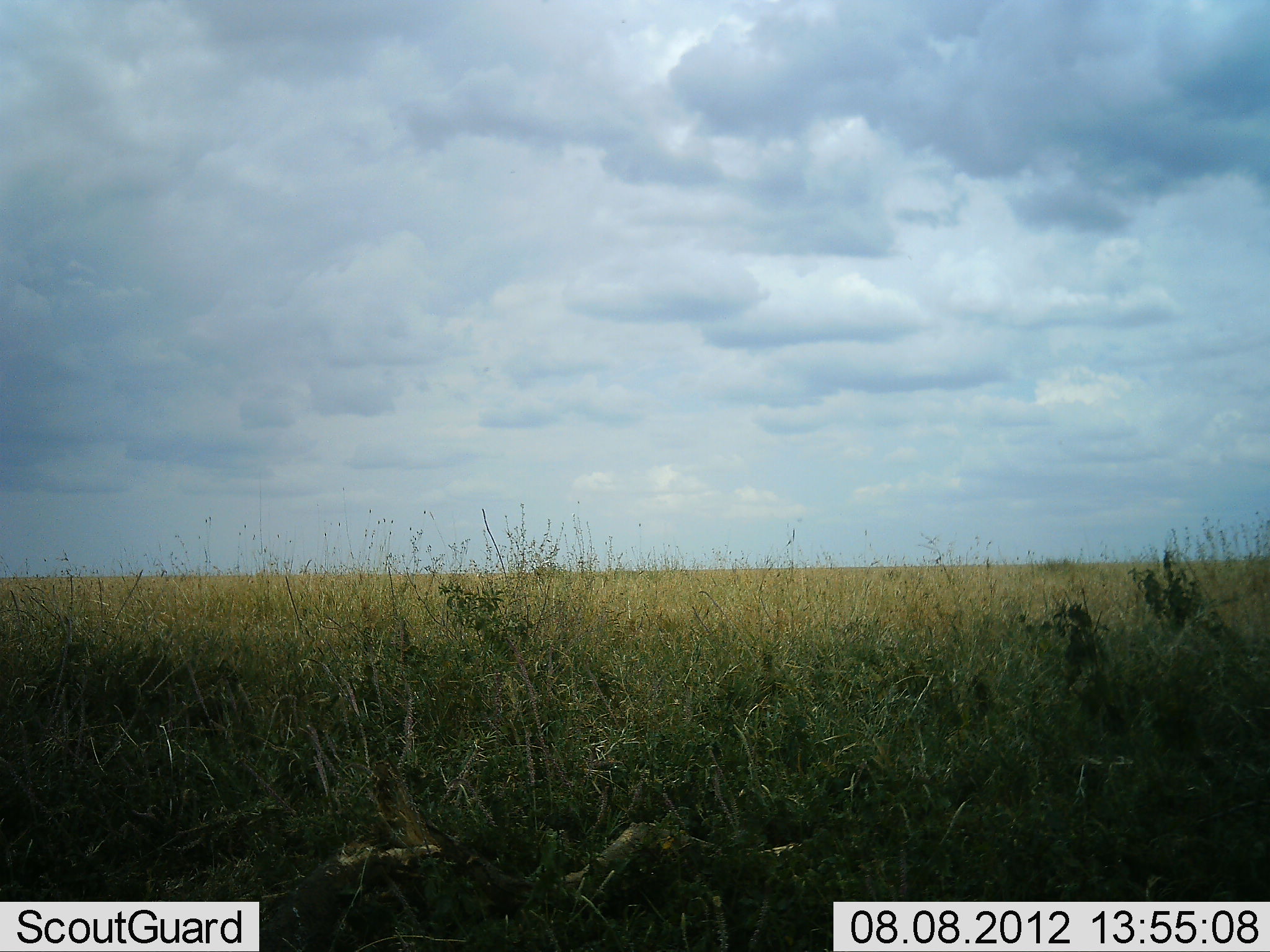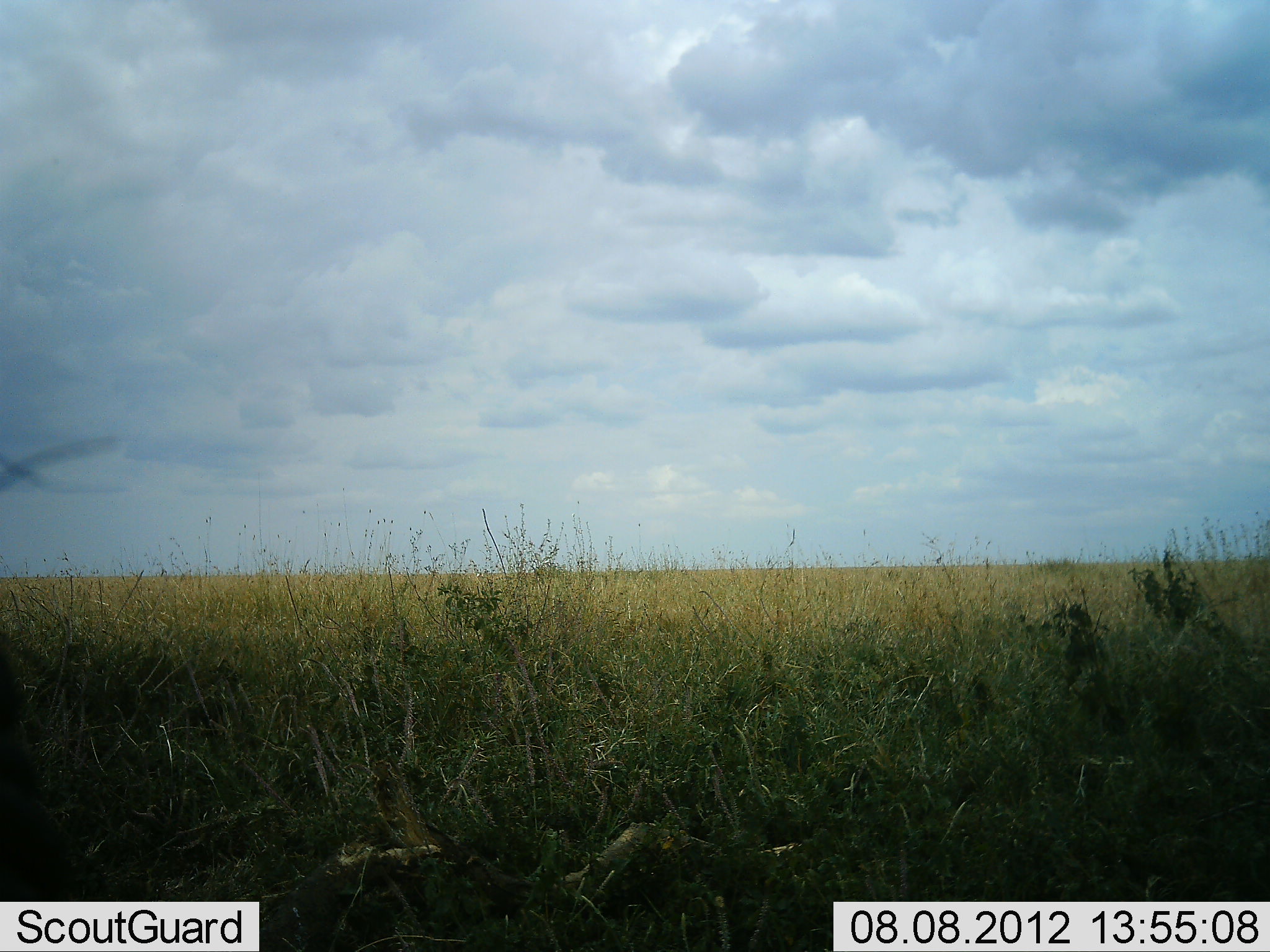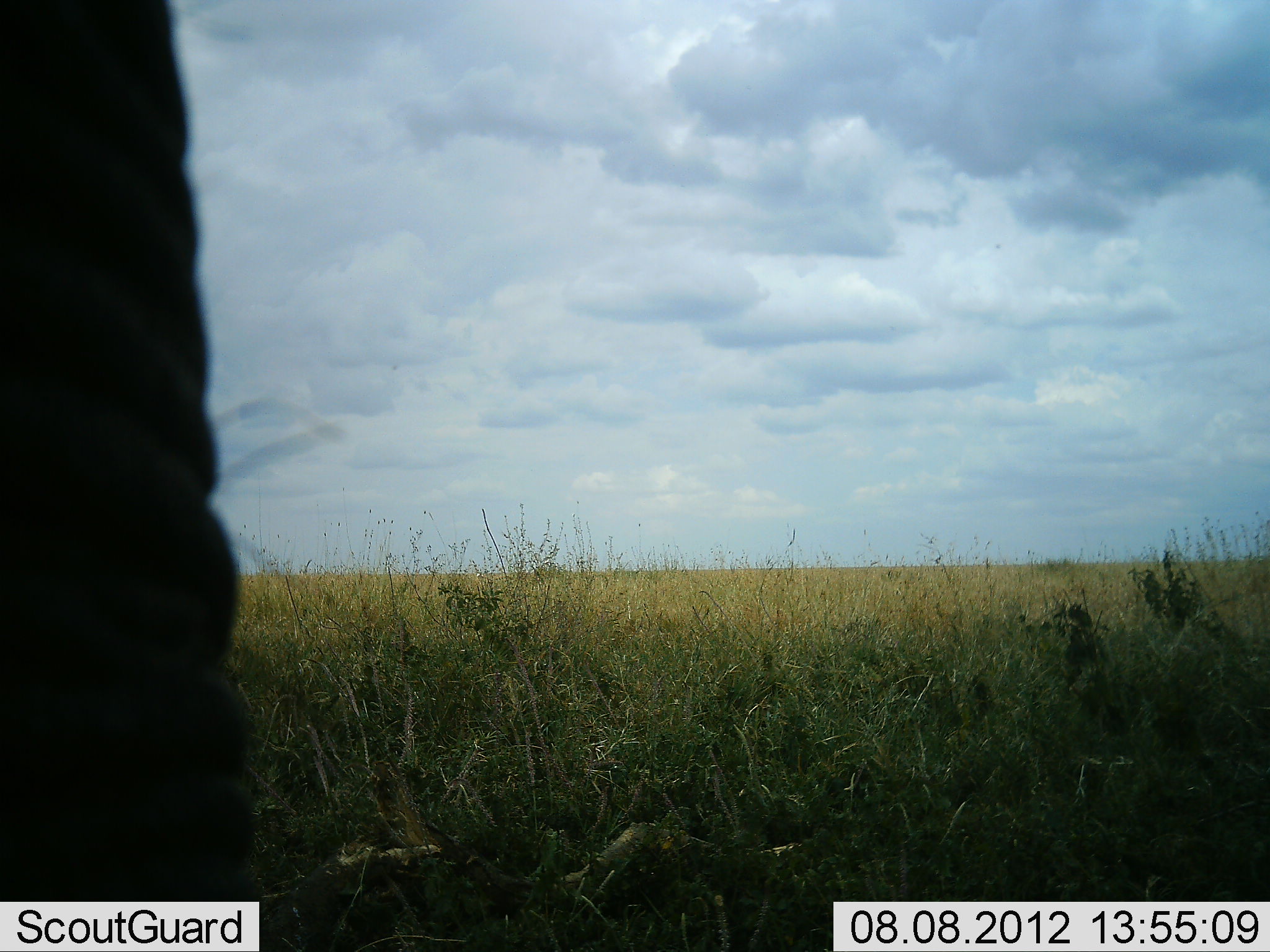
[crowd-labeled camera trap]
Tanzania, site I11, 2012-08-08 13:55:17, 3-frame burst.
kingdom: Animalia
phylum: Chordata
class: Mammalia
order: Proboscidea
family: Elephantidae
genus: Loxodonta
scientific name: Loxodonta africana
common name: african bush elephant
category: elephant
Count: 1.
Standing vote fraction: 30%.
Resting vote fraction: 0%.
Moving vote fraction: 70%.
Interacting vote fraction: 0%.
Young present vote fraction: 0%.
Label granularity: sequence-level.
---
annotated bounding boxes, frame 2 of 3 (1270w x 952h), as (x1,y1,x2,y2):
animal: (0,642,112,902)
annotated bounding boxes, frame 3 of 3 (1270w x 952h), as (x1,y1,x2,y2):
animal: (2,0,257,950)